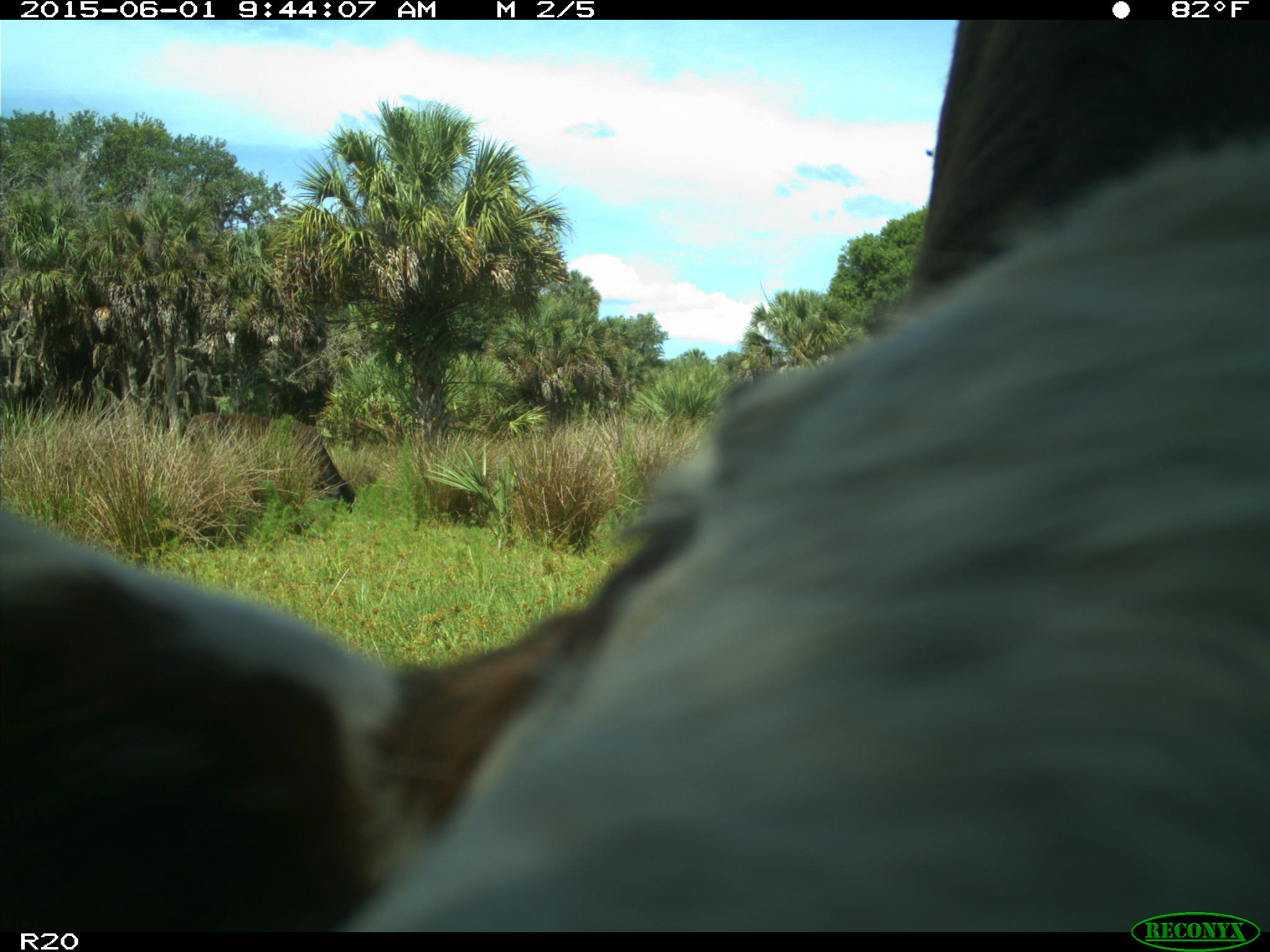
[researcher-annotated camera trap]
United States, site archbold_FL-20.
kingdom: Animalia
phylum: Chordata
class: Mammalia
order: Artiodactyla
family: Bovidae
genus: Bos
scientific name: Bos taurus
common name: domestic cow